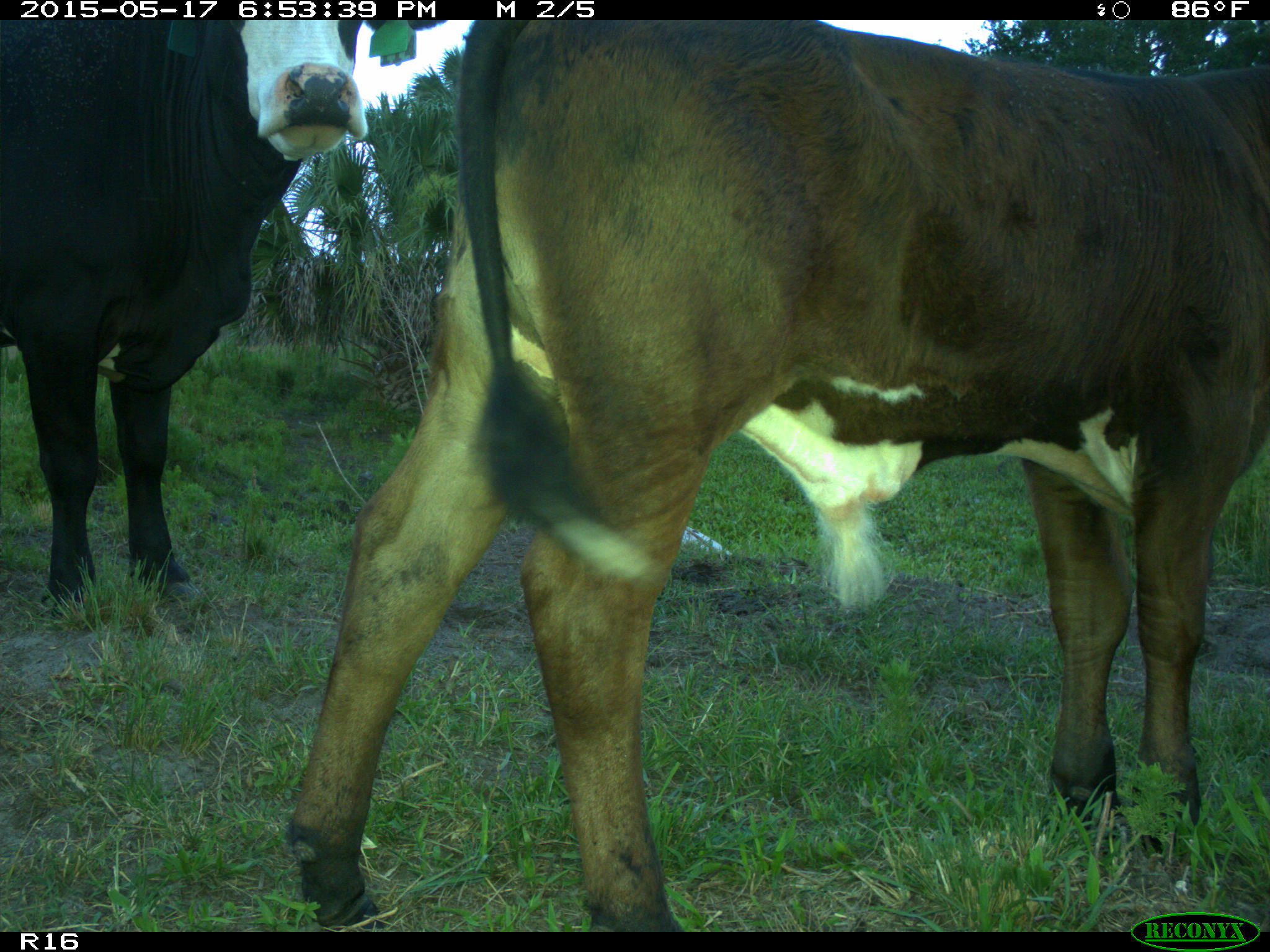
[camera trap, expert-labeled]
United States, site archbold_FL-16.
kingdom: Animalia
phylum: Chordata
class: Mammalia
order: Artiodactyla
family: Bovidae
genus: Bos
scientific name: Bos taurus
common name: domestic cow